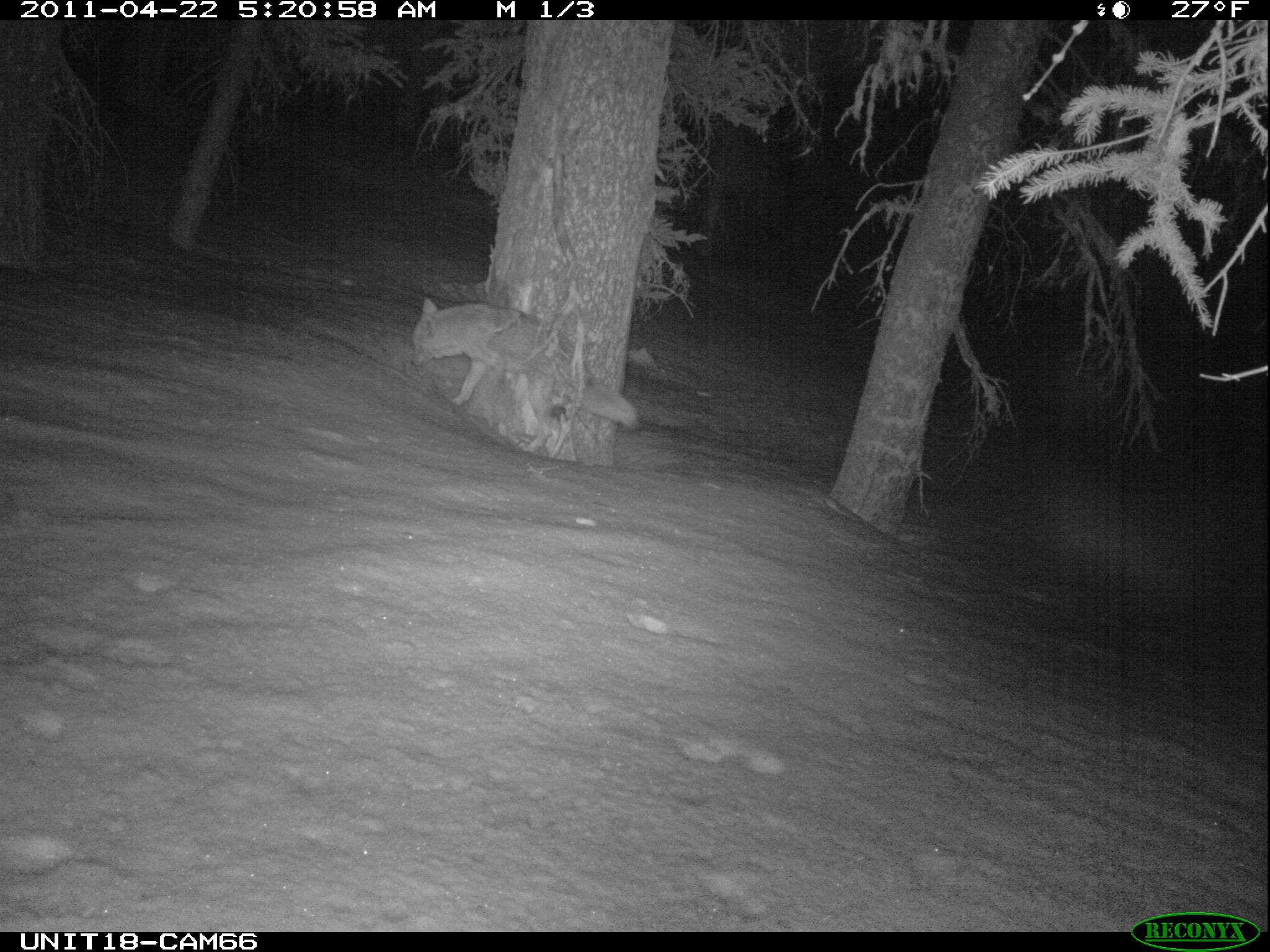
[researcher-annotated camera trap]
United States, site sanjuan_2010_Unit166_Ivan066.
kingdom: Animalia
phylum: Chordata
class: Mammalia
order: Carnivora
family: Canidae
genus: Canis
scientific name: Canis latrans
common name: coyote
Canis latrans (coyote).